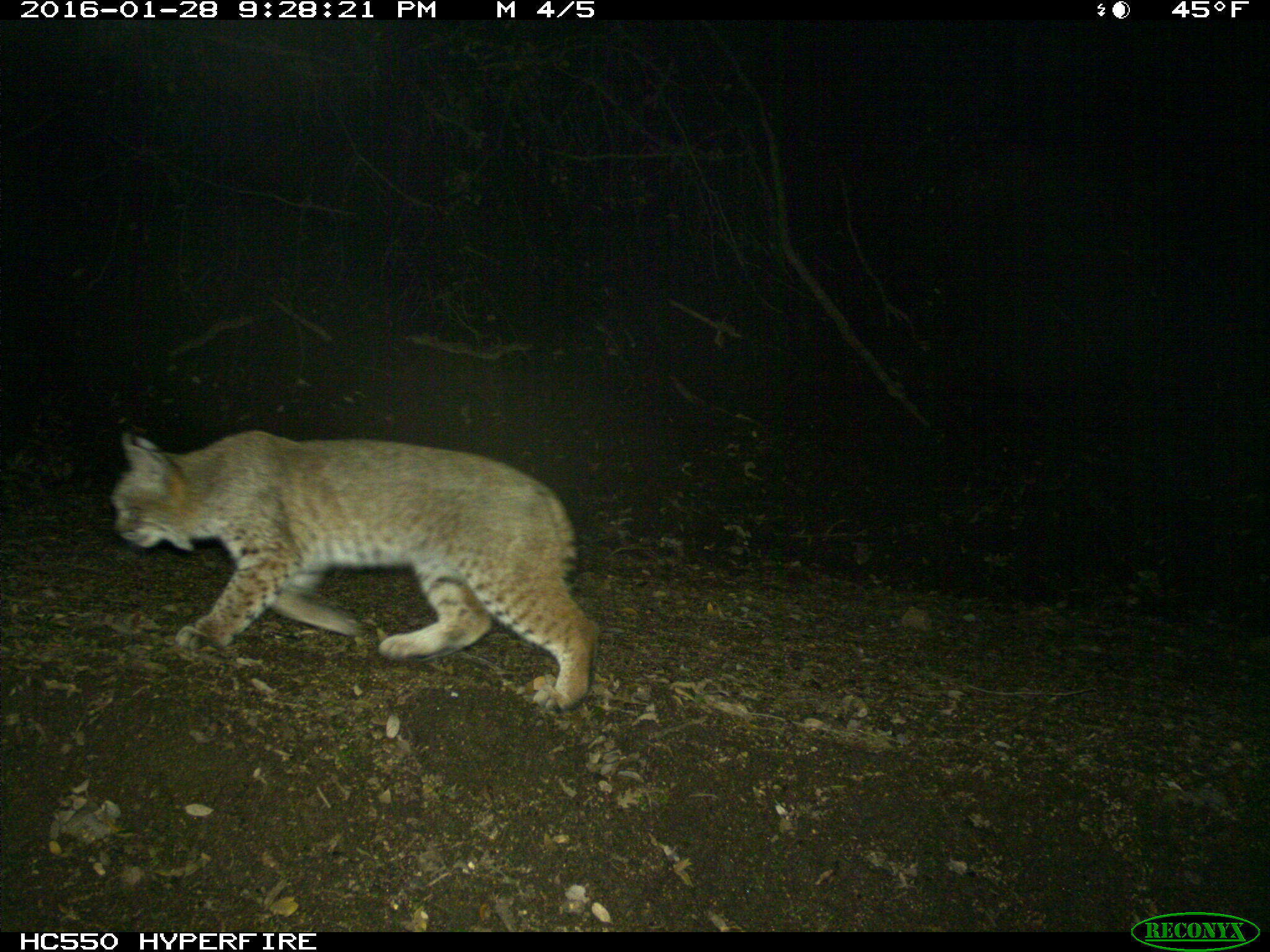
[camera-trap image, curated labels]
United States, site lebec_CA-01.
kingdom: Animalia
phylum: Chordata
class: Mammalia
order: Carnivora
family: Felidae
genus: Lynx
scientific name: Lynx rufus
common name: bobcat